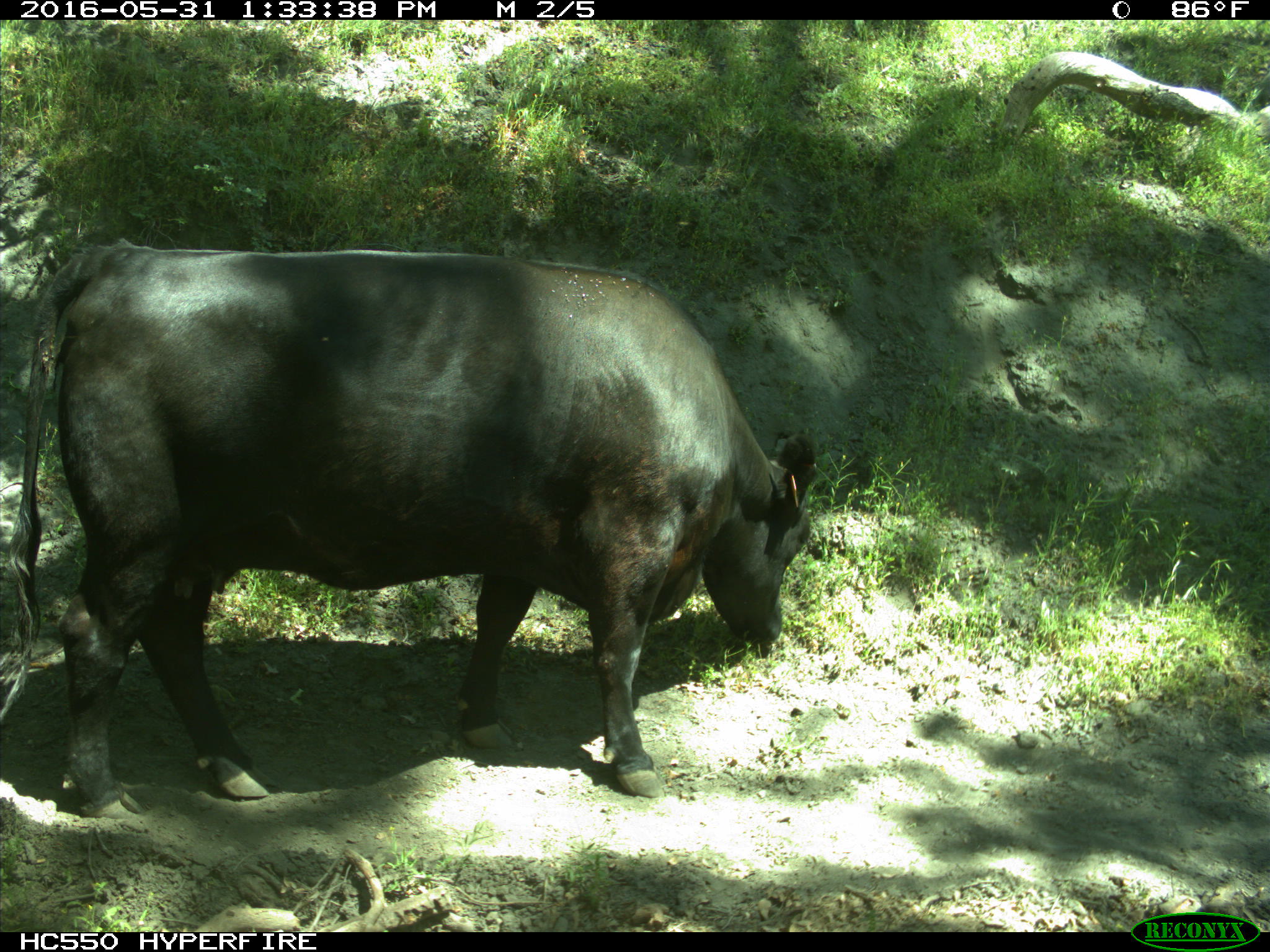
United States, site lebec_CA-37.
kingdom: Animalia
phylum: Chordata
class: Mammalia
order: Artiodactyla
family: Bovidae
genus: Bos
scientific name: Bos taurus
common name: domestic cow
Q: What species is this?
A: Bos taurus (domestic cow).